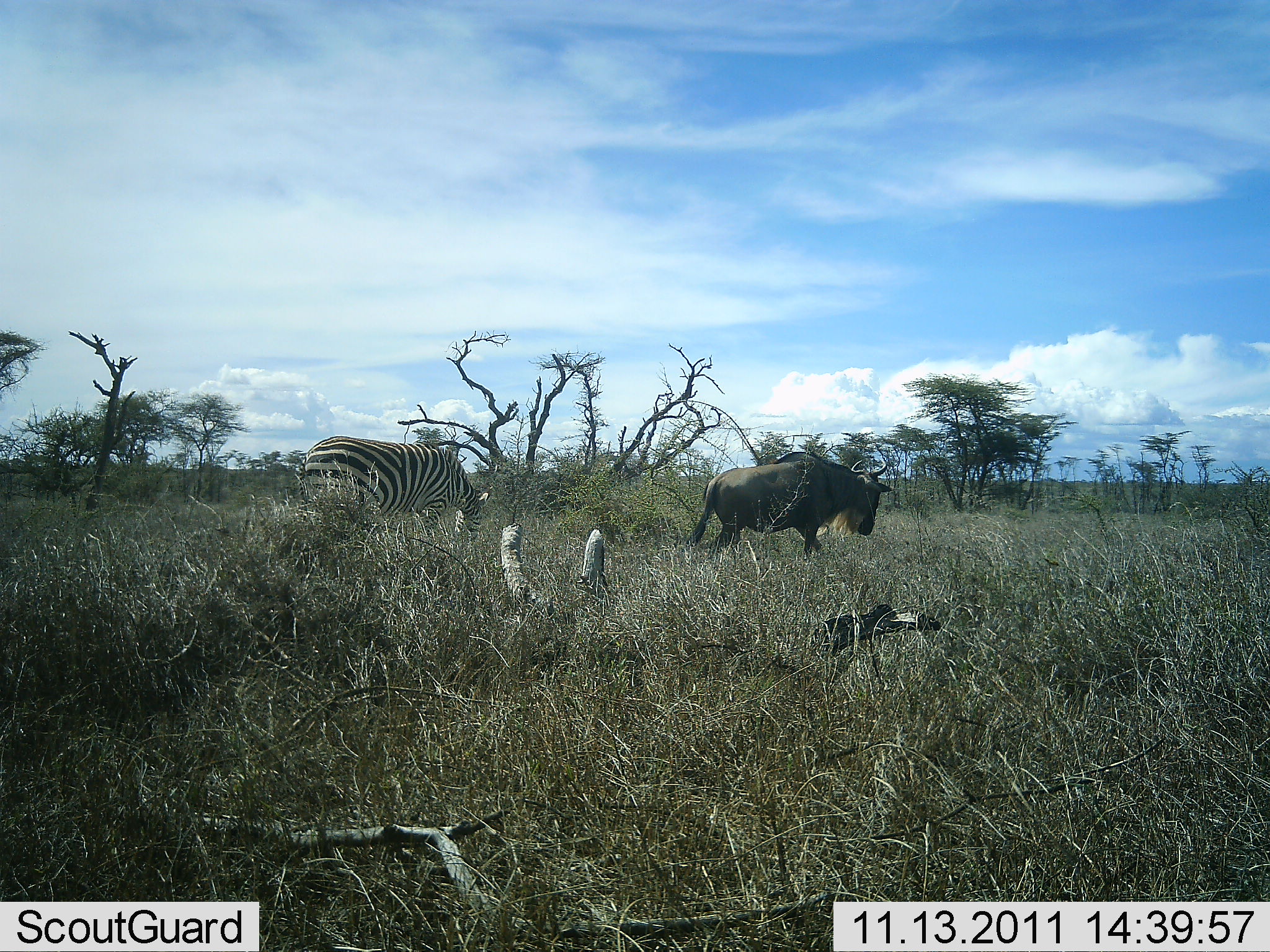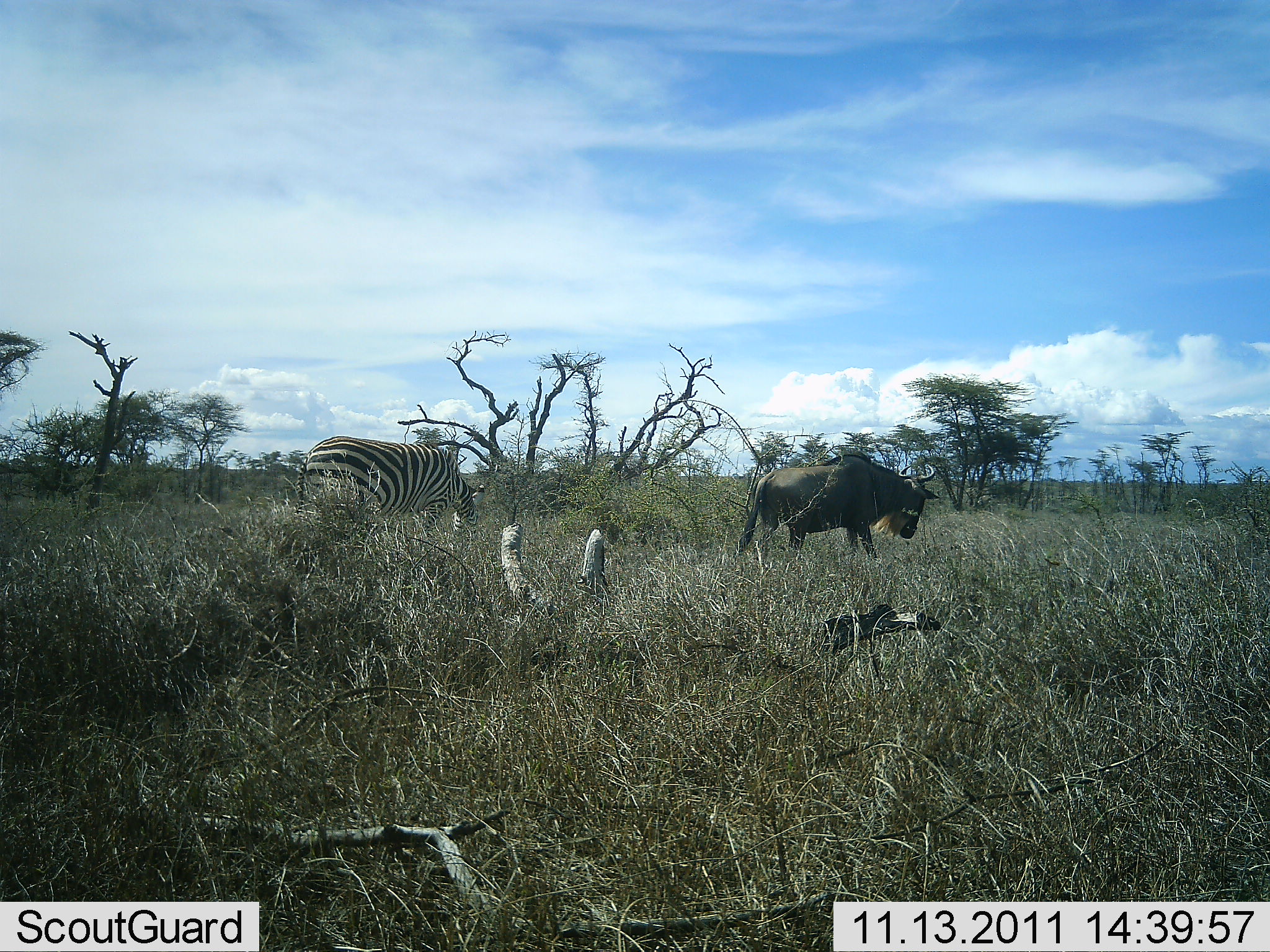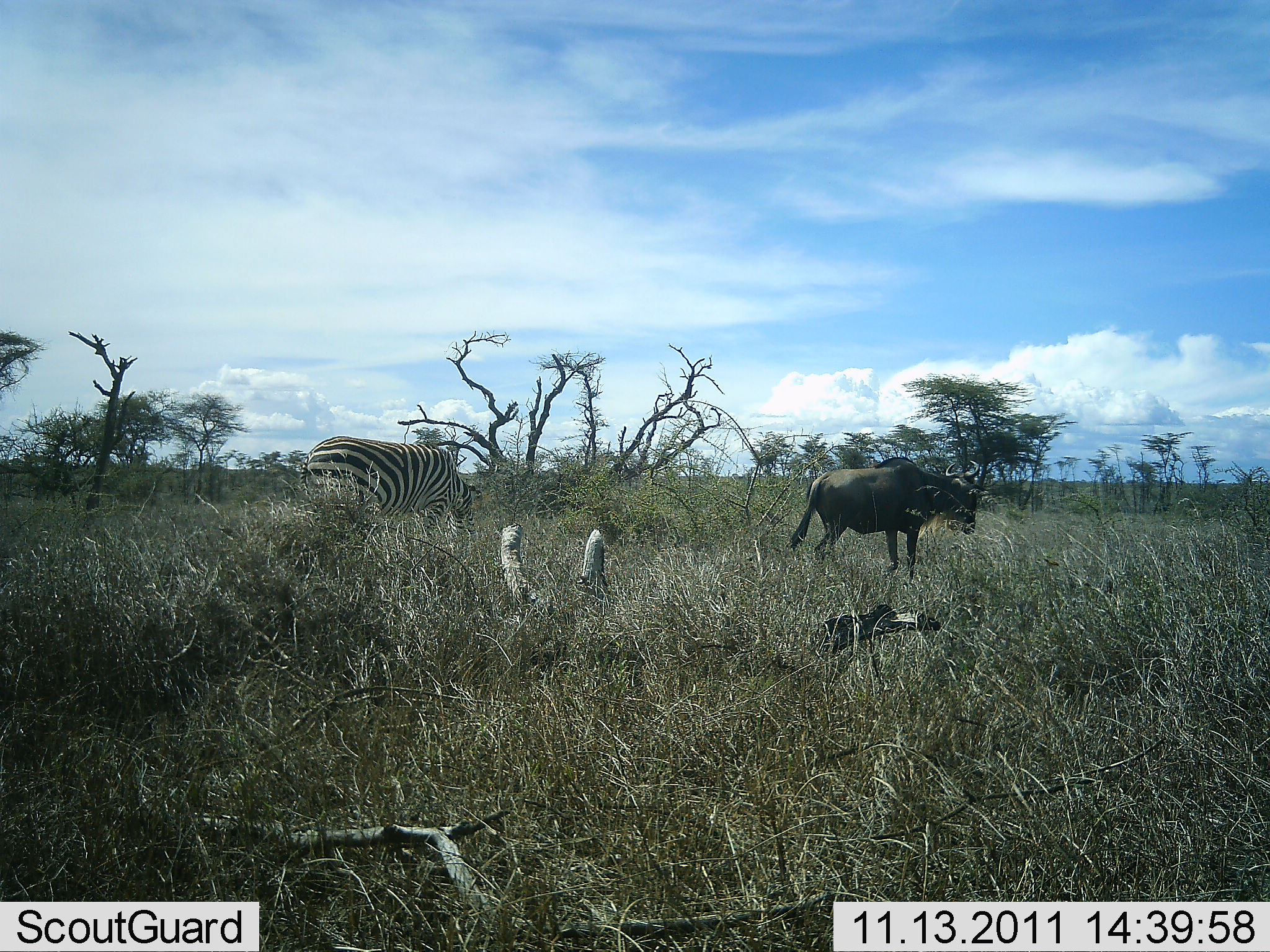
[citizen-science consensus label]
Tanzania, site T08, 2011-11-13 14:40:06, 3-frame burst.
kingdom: Animalia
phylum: Chordata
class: Mammalia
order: Artiodactyla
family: Bovidae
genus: Connochaetes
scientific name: Connochaetes taurinus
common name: blue wildebeest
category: wildebeest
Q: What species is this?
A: Wildebeest (blue wildebeest) (Connochaetes taurinus).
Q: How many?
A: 1.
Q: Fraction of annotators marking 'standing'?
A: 15%.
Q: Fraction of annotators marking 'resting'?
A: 0%.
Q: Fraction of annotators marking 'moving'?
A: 85%.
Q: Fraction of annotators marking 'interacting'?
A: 0%.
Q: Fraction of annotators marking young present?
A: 0%.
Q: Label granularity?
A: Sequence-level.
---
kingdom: Animalia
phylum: Chordata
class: Mammalia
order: Perissodactyla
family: Equidae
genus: Equus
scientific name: Equus quagga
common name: plains zebra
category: zebra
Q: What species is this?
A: Zebra (plains zebra) (Equus quagga).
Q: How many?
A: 1.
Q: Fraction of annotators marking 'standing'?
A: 29%.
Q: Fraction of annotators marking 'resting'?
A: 0%.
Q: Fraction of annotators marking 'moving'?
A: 0%.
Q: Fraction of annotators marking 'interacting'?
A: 0%.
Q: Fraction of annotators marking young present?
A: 0%.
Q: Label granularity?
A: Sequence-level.